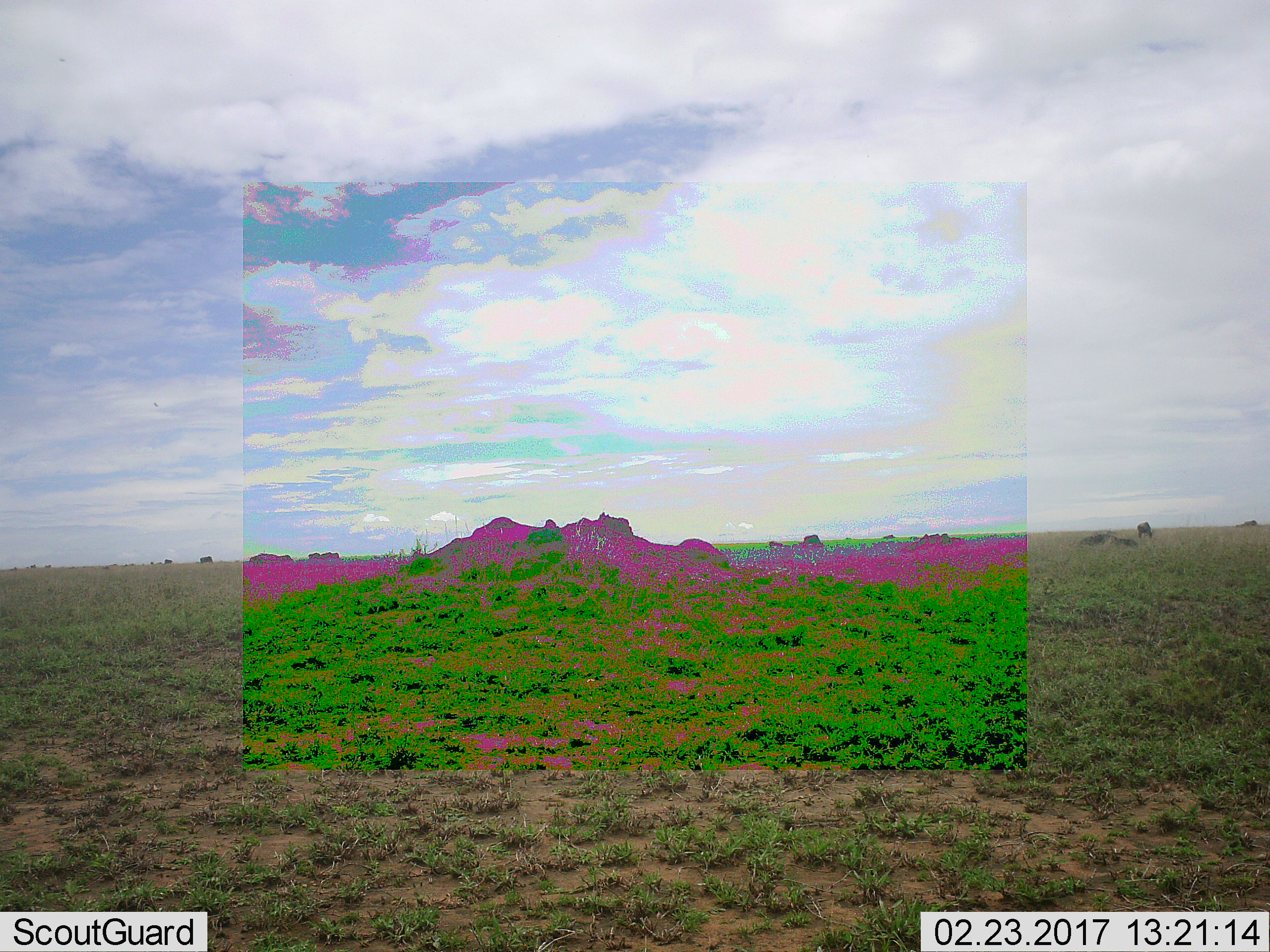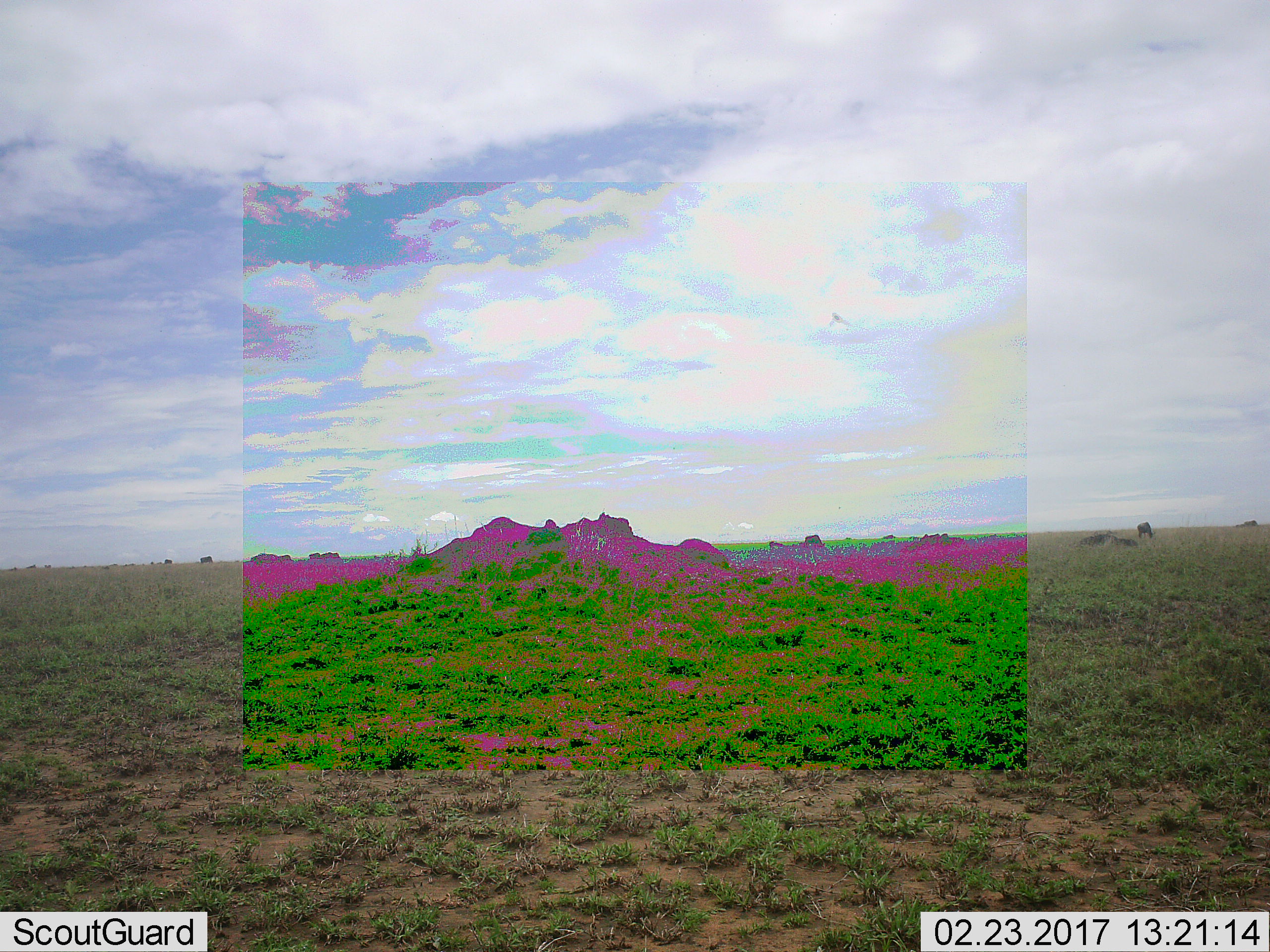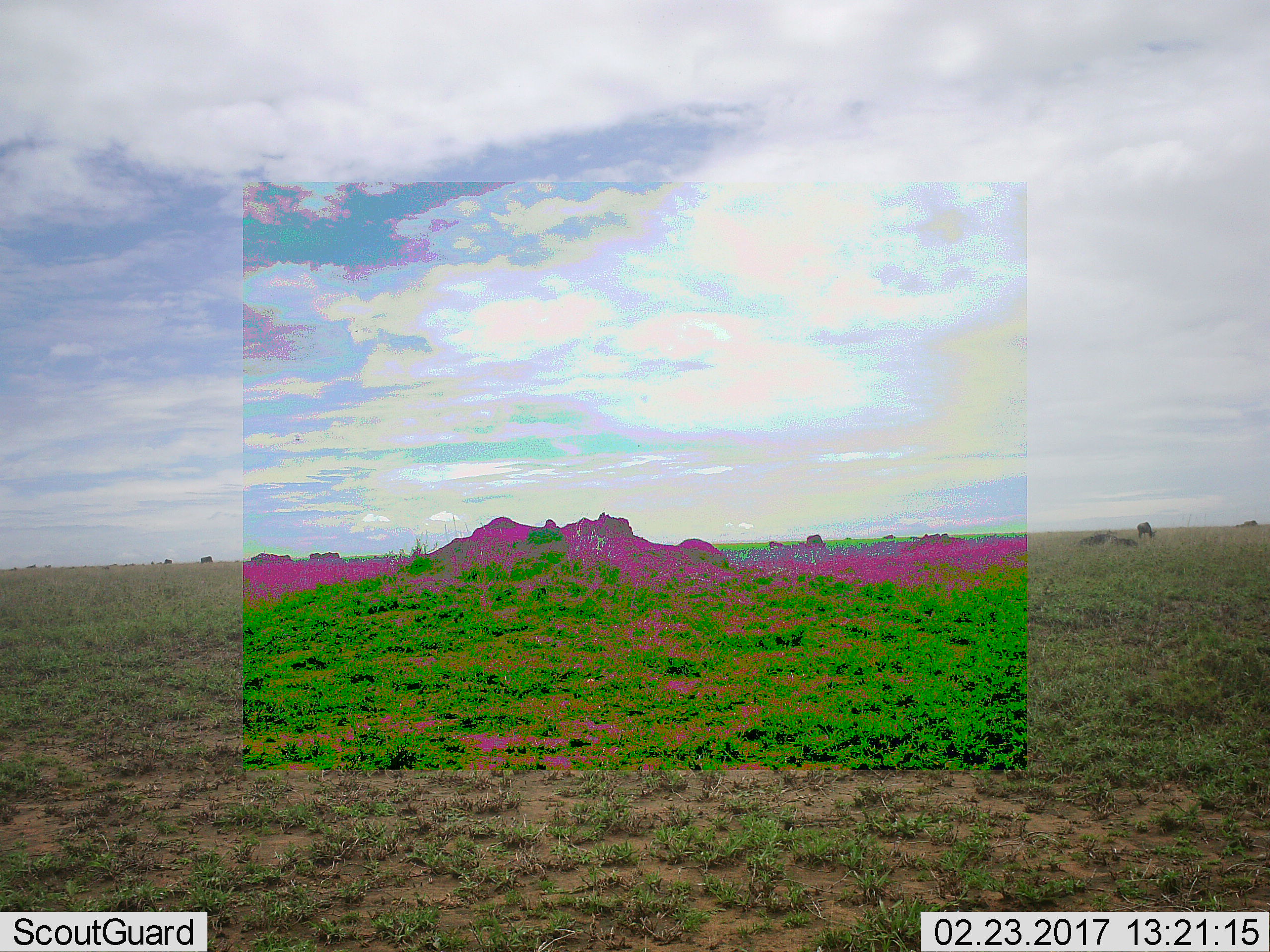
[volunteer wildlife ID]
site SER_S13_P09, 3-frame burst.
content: unidentified animal